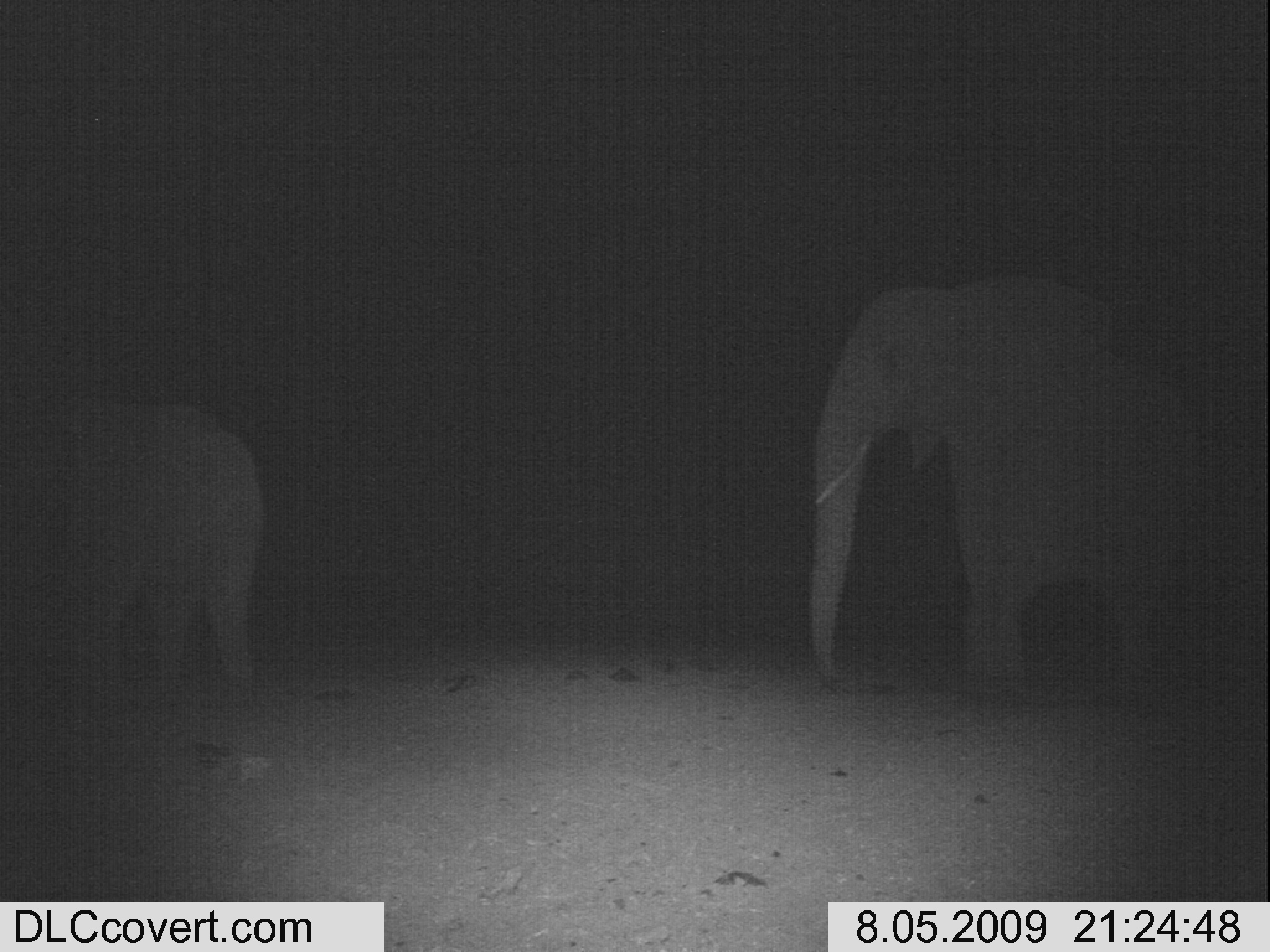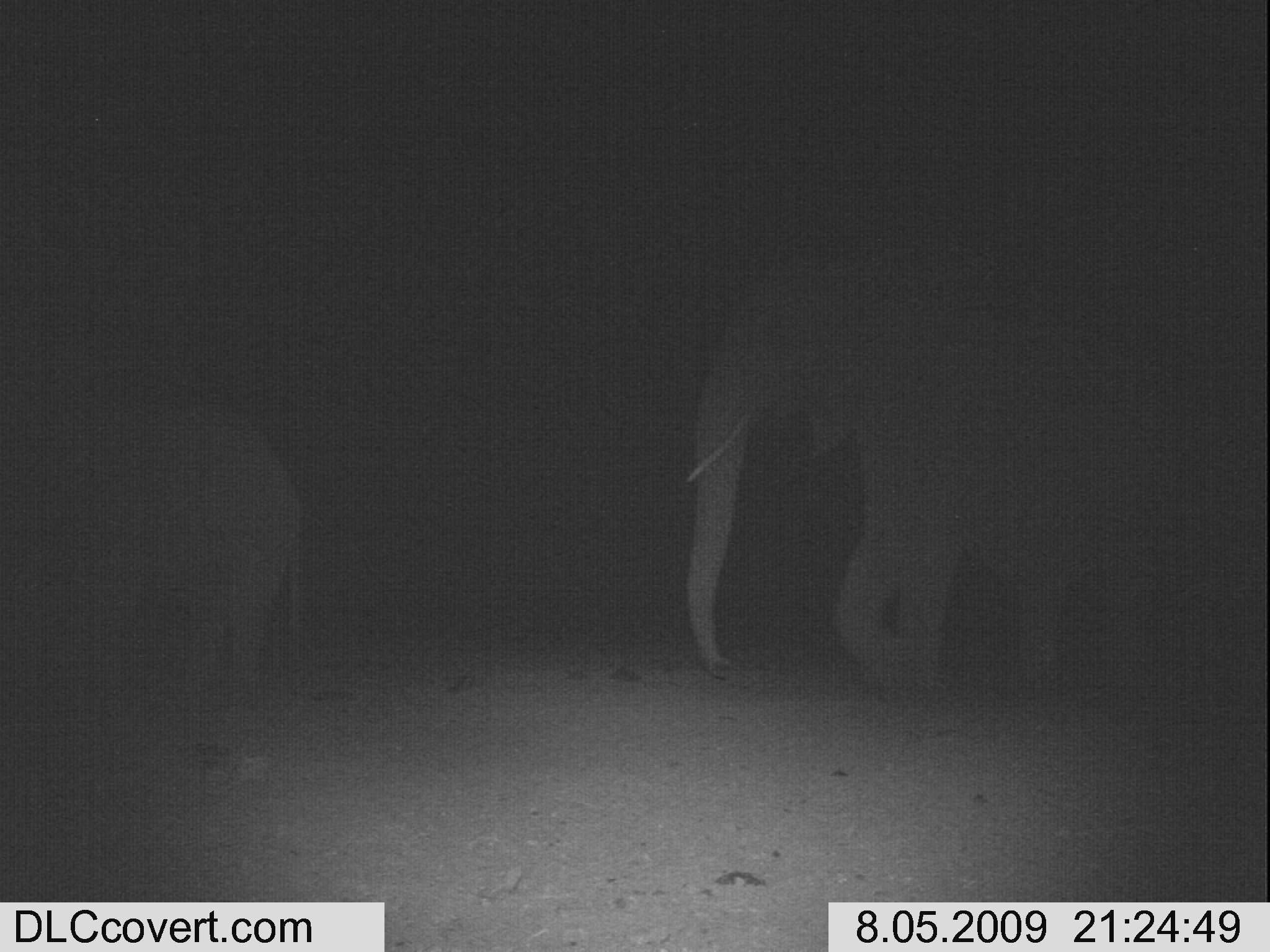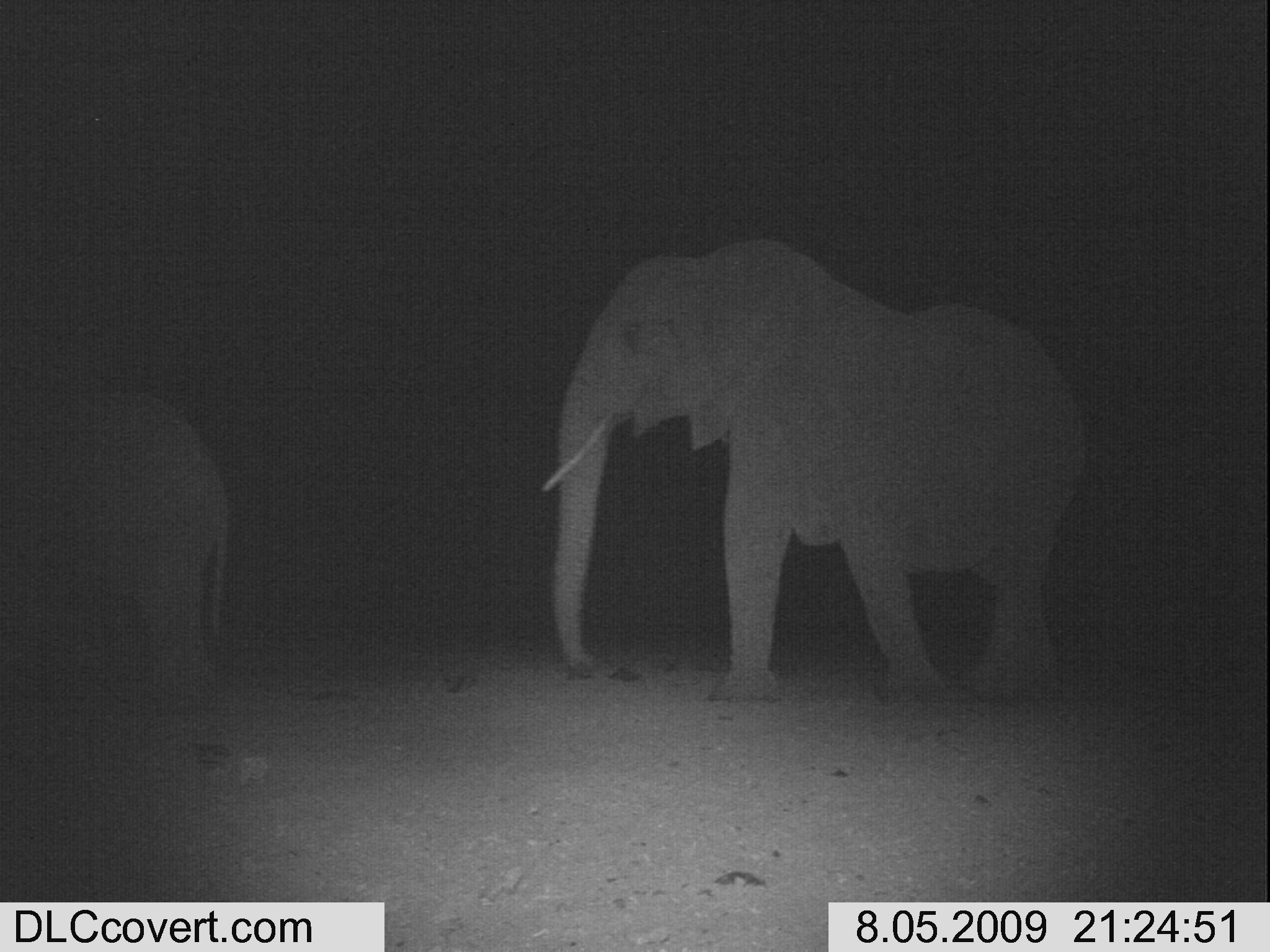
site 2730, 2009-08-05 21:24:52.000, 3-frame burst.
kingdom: Animalia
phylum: Chordata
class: Mammalia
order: Proboscidea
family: Elephantidae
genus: Loxodonta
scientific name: Loxodonta africana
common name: african bush elephant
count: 2